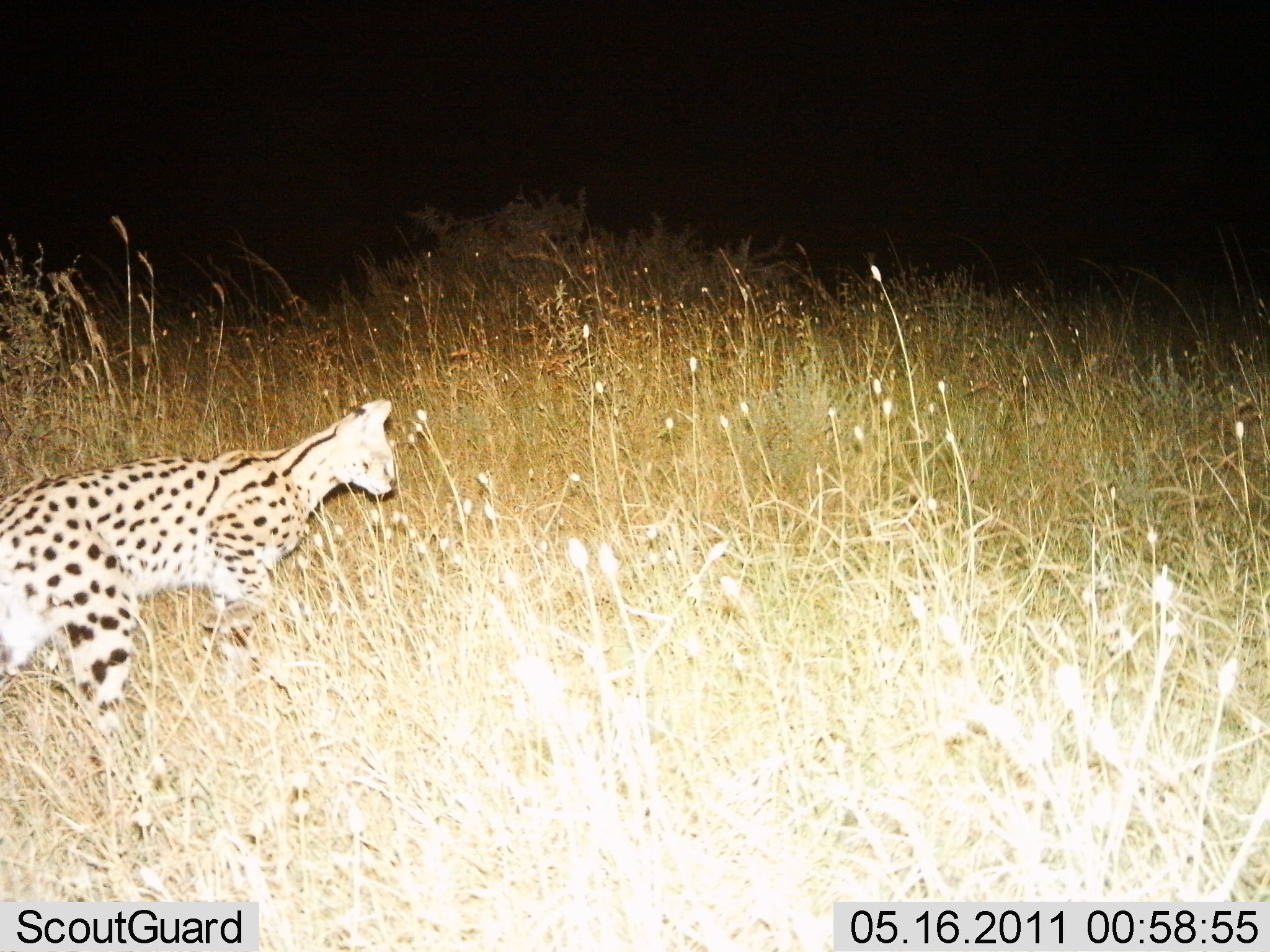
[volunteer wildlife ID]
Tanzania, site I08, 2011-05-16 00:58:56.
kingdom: Animalia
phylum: Chordata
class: Mammalia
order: Carnivora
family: Felidae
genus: Leptailurus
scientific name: Leptailurus serval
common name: serval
Serval (Leptailurus serval), count 1. Behavior (volunteer vote fractions): standing 0%, resting 0%, moving 100%, interacting 0%. Young present (vote fraction): 0%. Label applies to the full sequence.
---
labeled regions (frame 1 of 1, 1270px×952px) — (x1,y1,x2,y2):
animal: (0,397,401,784)